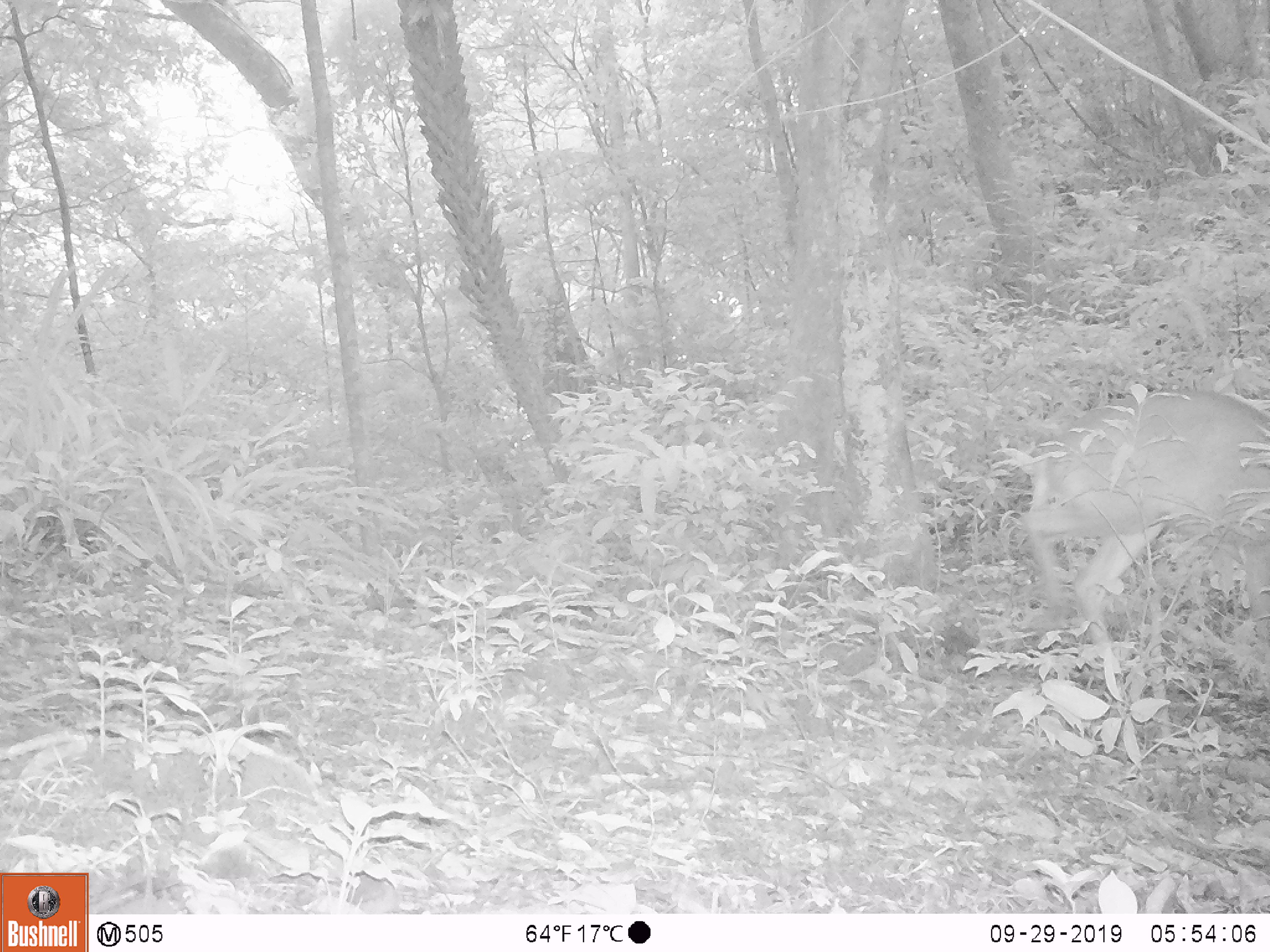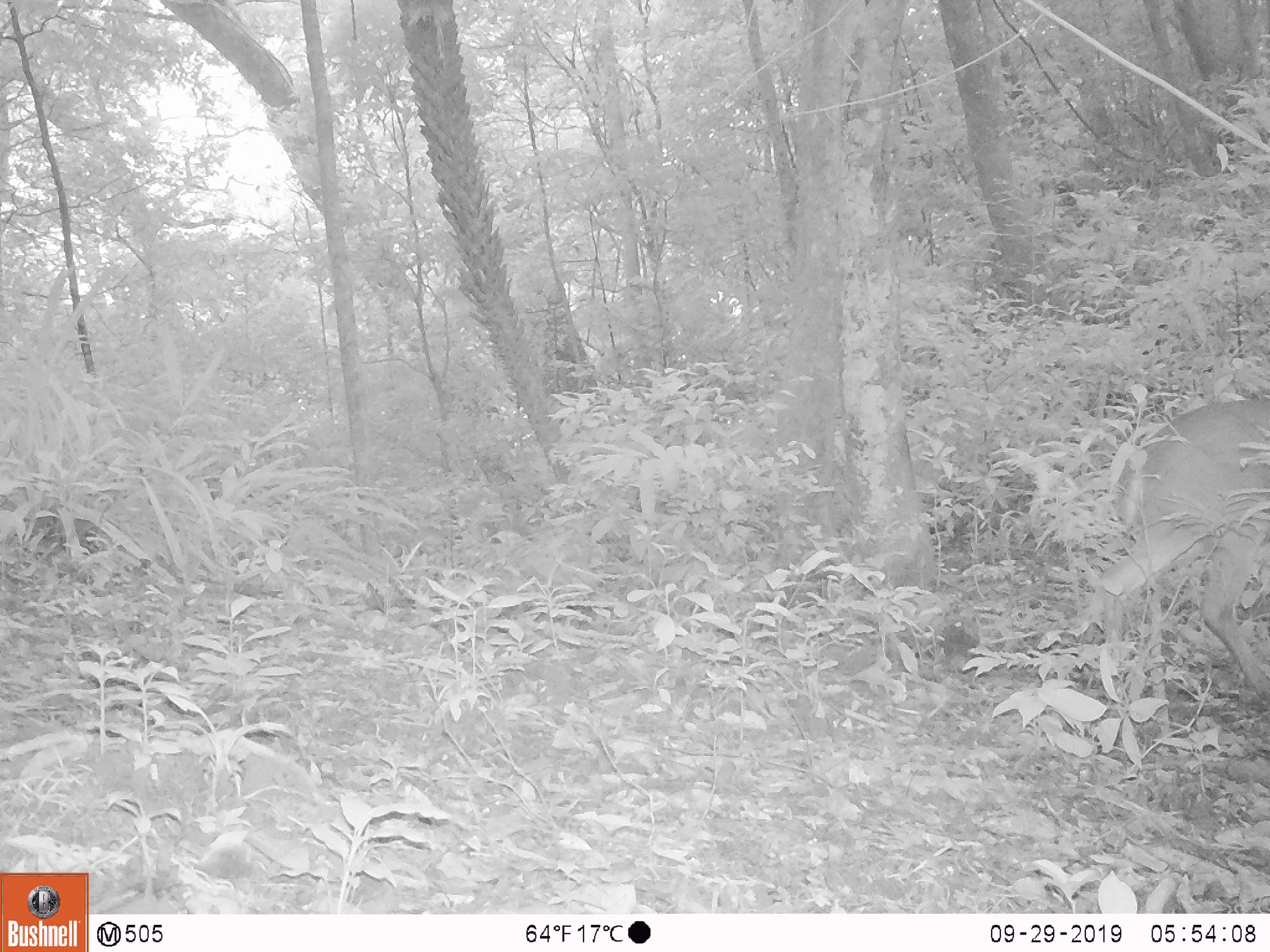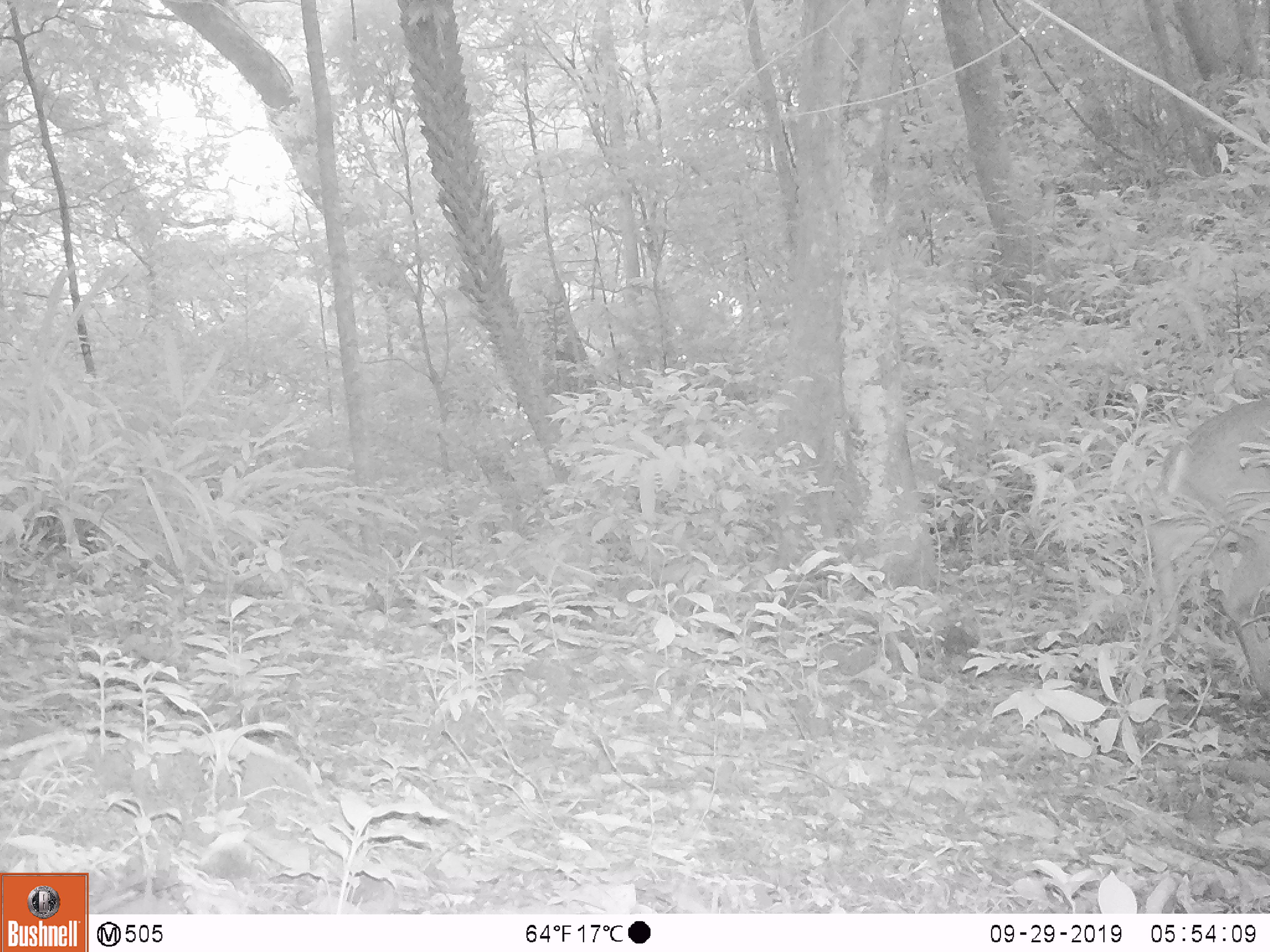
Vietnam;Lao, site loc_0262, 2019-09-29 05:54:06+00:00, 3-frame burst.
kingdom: Animalia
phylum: Chordata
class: Mammalia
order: Artiodactyla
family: Cervidae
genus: Muntiacus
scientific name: Muntiacus vuquangensis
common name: large-antlered muntjac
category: large antlered muntjac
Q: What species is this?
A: Large antlered muntjac (large-antlered muntjac) (Muntiacus vuquangensis).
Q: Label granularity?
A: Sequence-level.